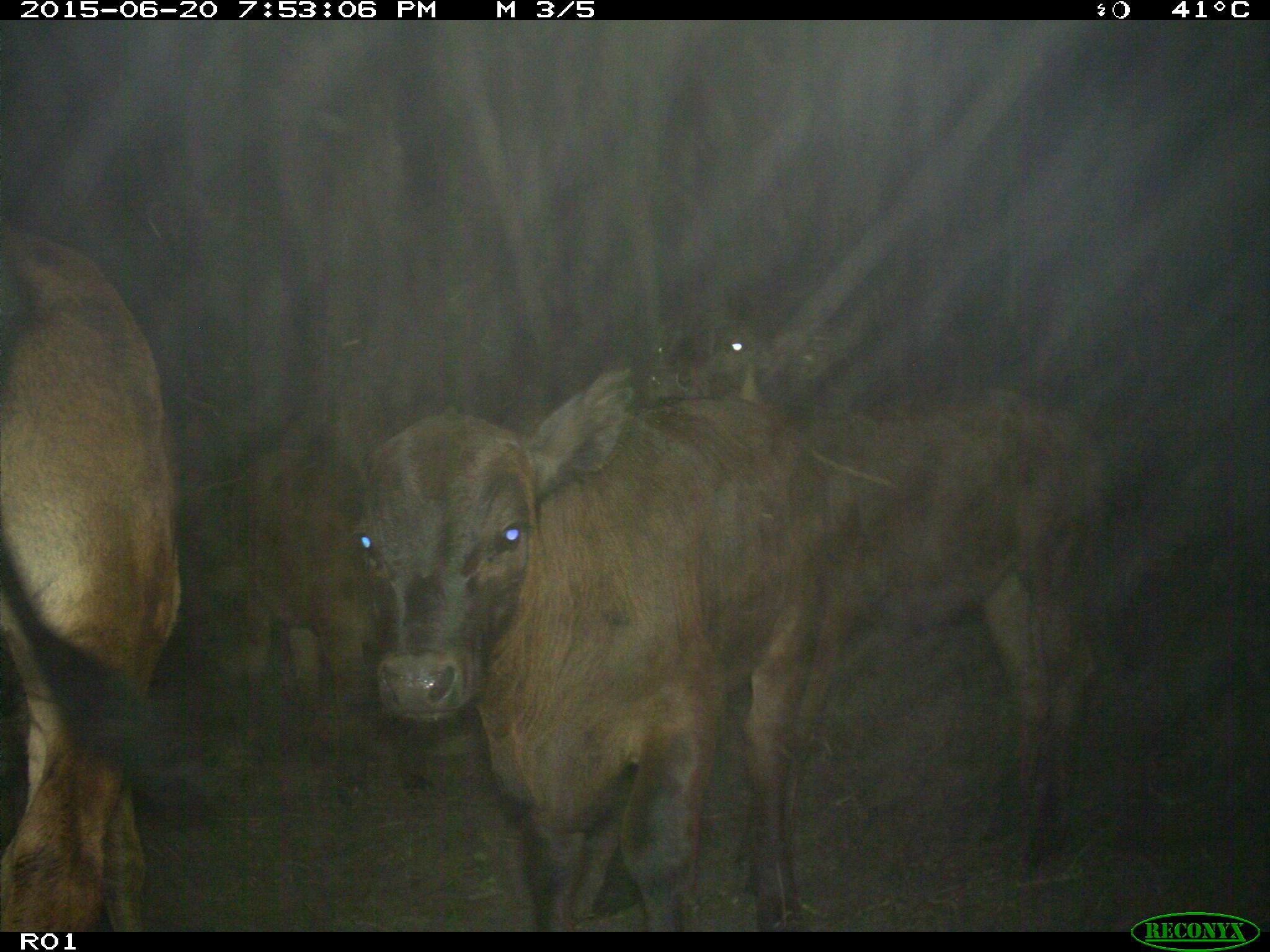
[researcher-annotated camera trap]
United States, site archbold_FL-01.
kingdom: Animalia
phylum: Chordata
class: Mammalia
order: Artiodactyla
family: Bovidae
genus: Bos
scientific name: Bos taurus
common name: domestic cow